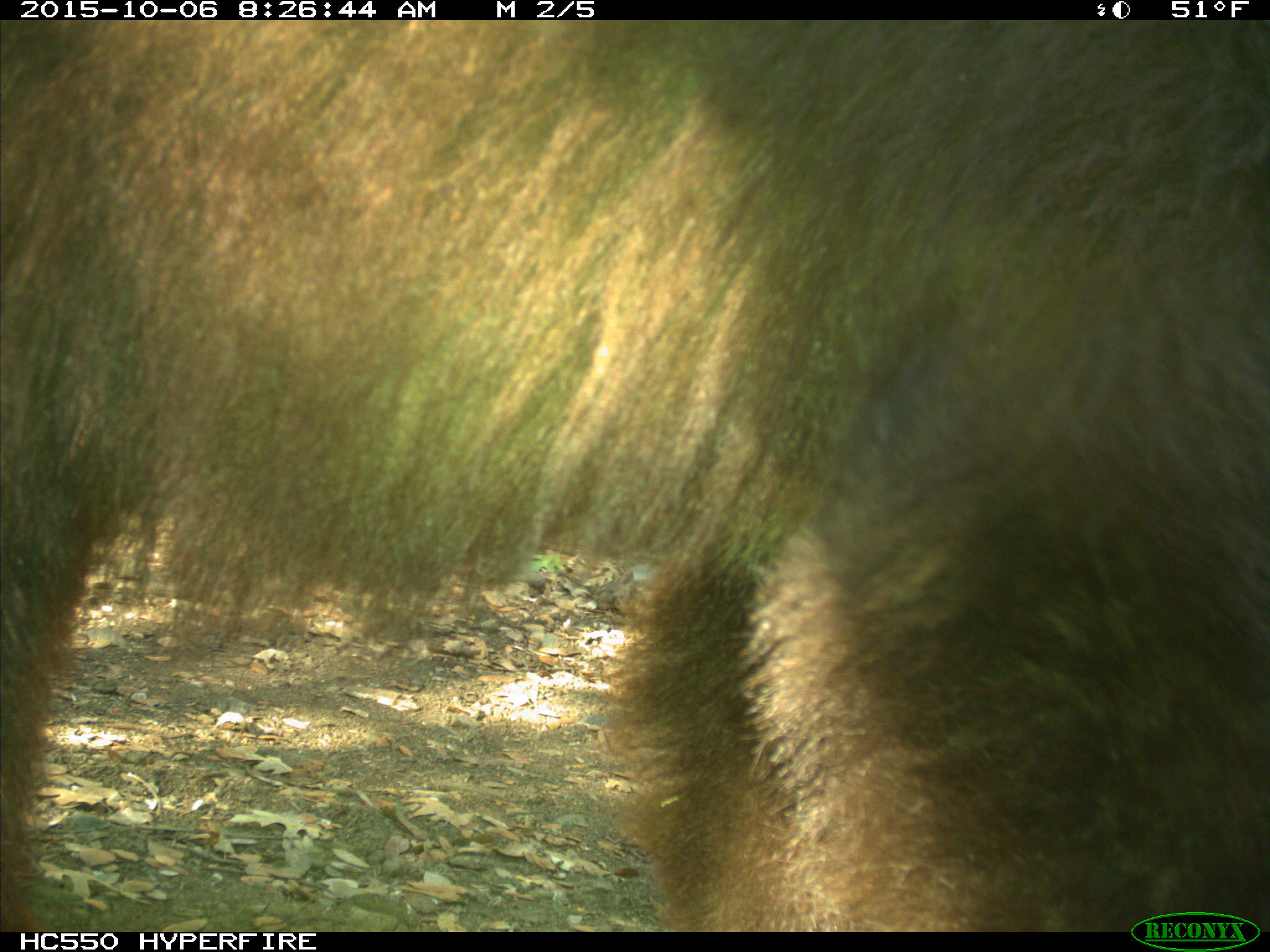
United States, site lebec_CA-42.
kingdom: Animalia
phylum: Chordata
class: Mammalia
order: Carnivora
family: Ursidae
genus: Ursus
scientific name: Ursus americanus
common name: american black bear